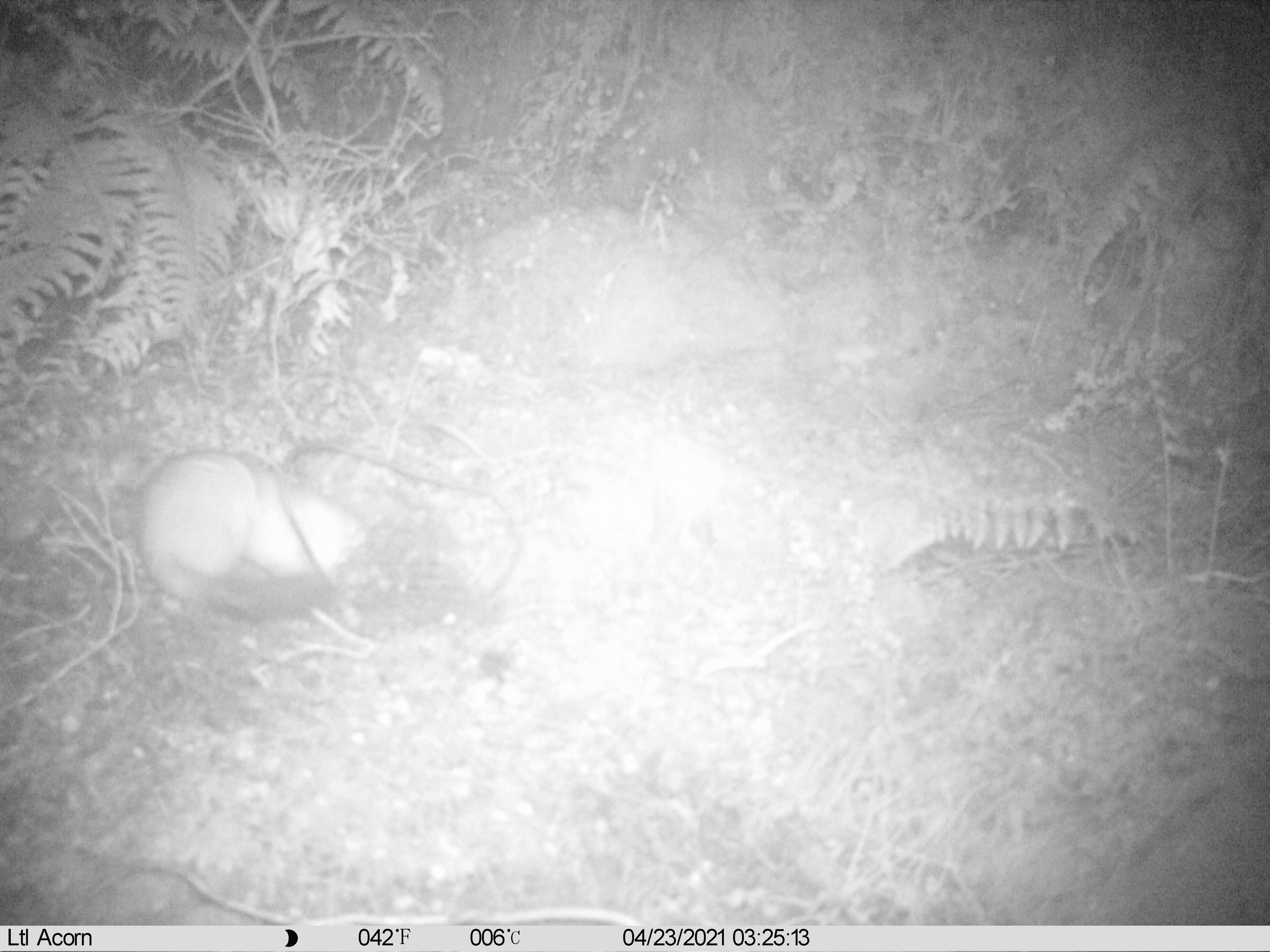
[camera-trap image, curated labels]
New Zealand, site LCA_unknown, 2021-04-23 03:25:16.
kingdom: Animalia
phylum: Chordata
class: Mammalia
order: Carnivora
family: Mustelidae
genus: Mustela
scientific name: Mustela erminea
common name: stoat